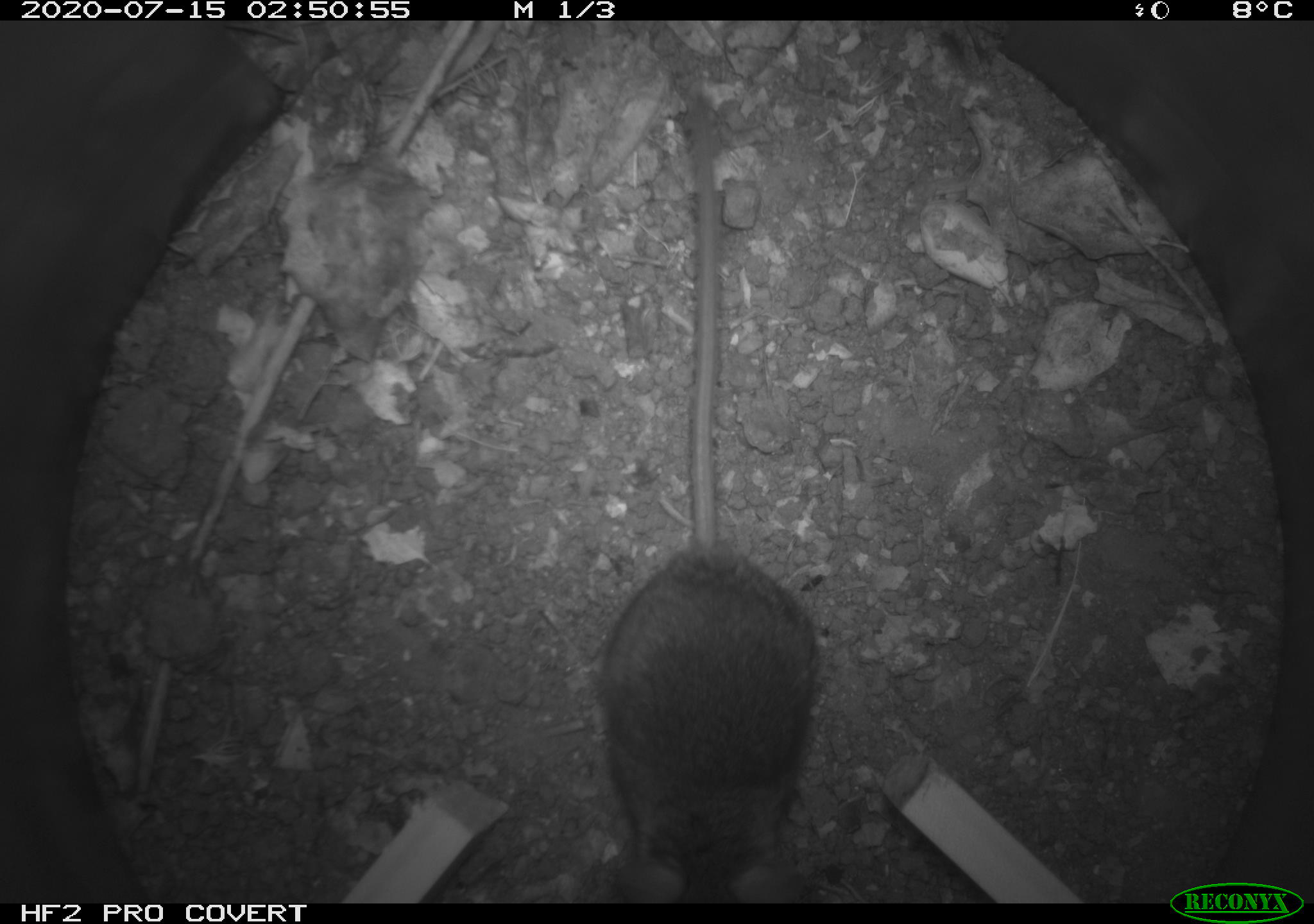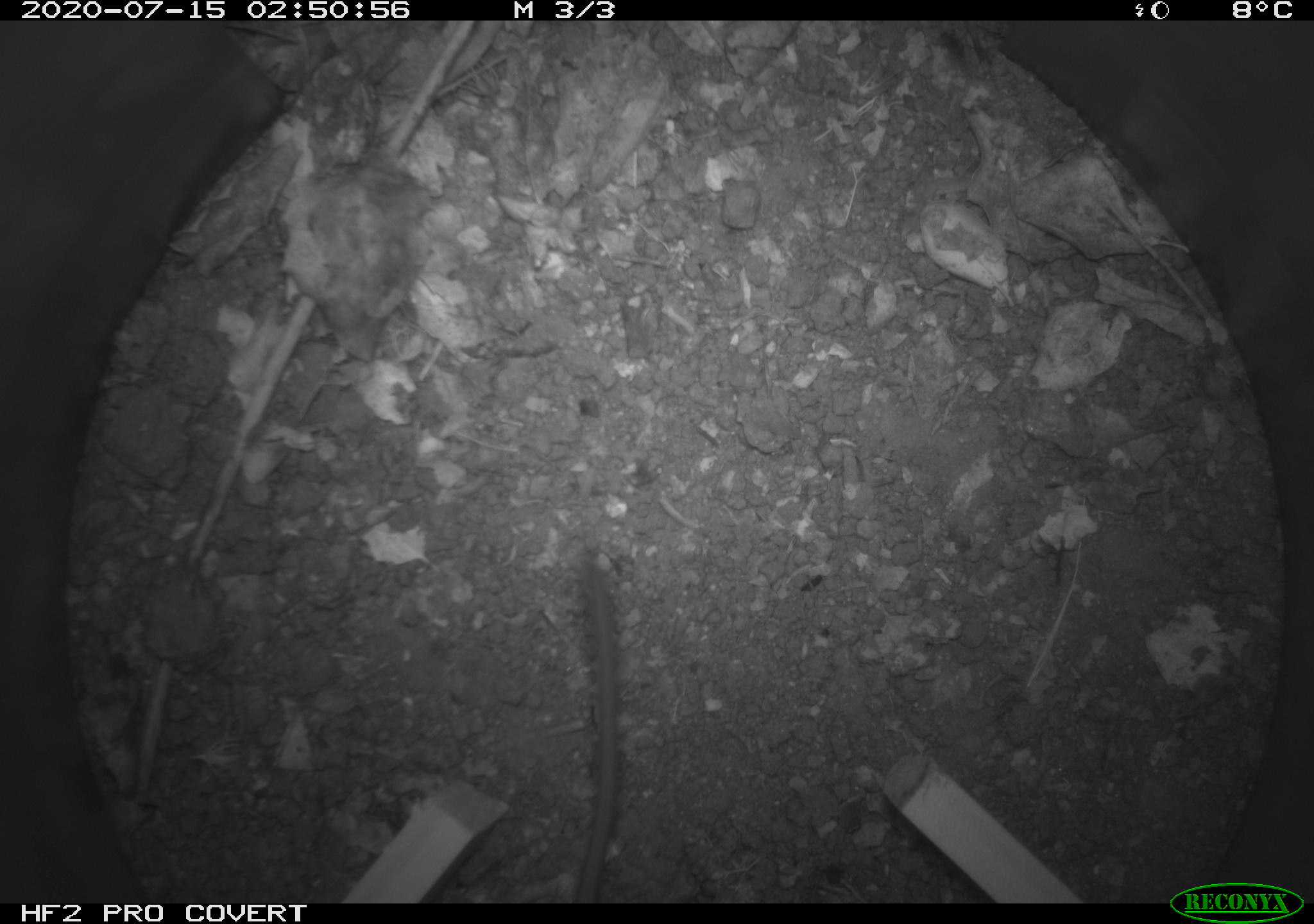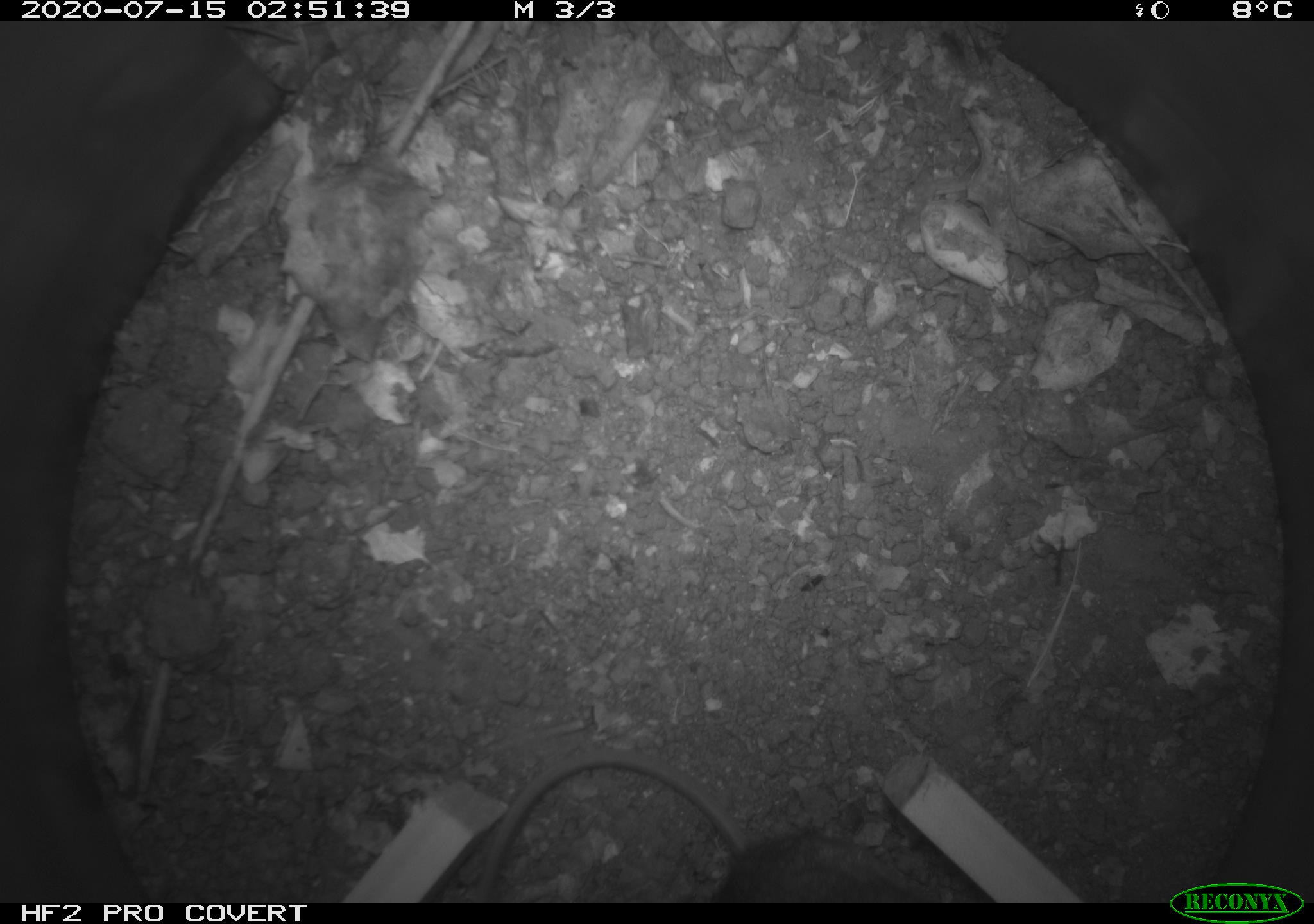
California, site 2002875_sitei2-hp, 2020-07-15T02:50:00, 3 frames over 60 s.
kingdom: Animalia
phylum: Chordata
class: Mammalia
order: Rodentia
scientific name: Rodentia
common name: rodent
Rodent (Rodentia).